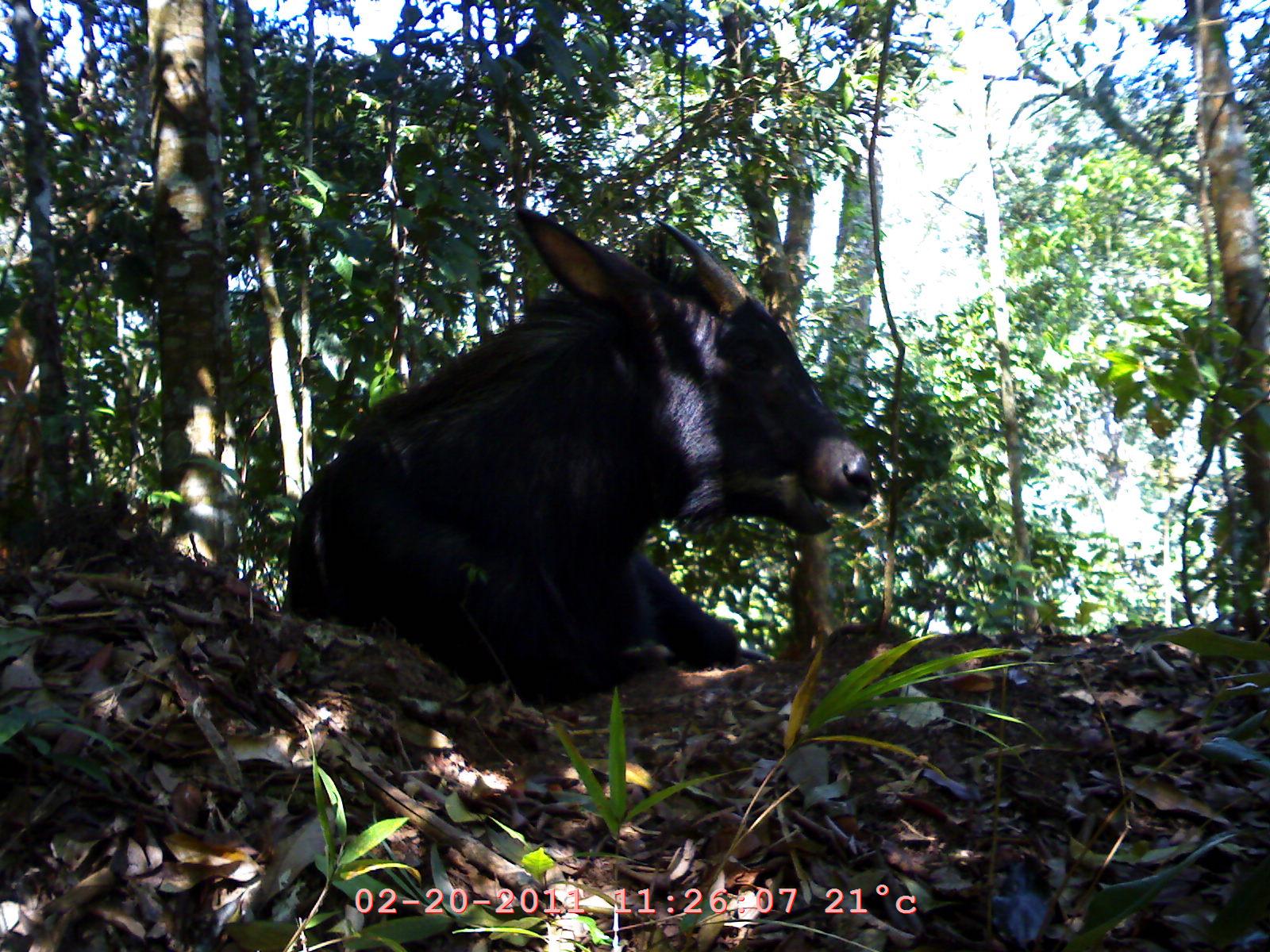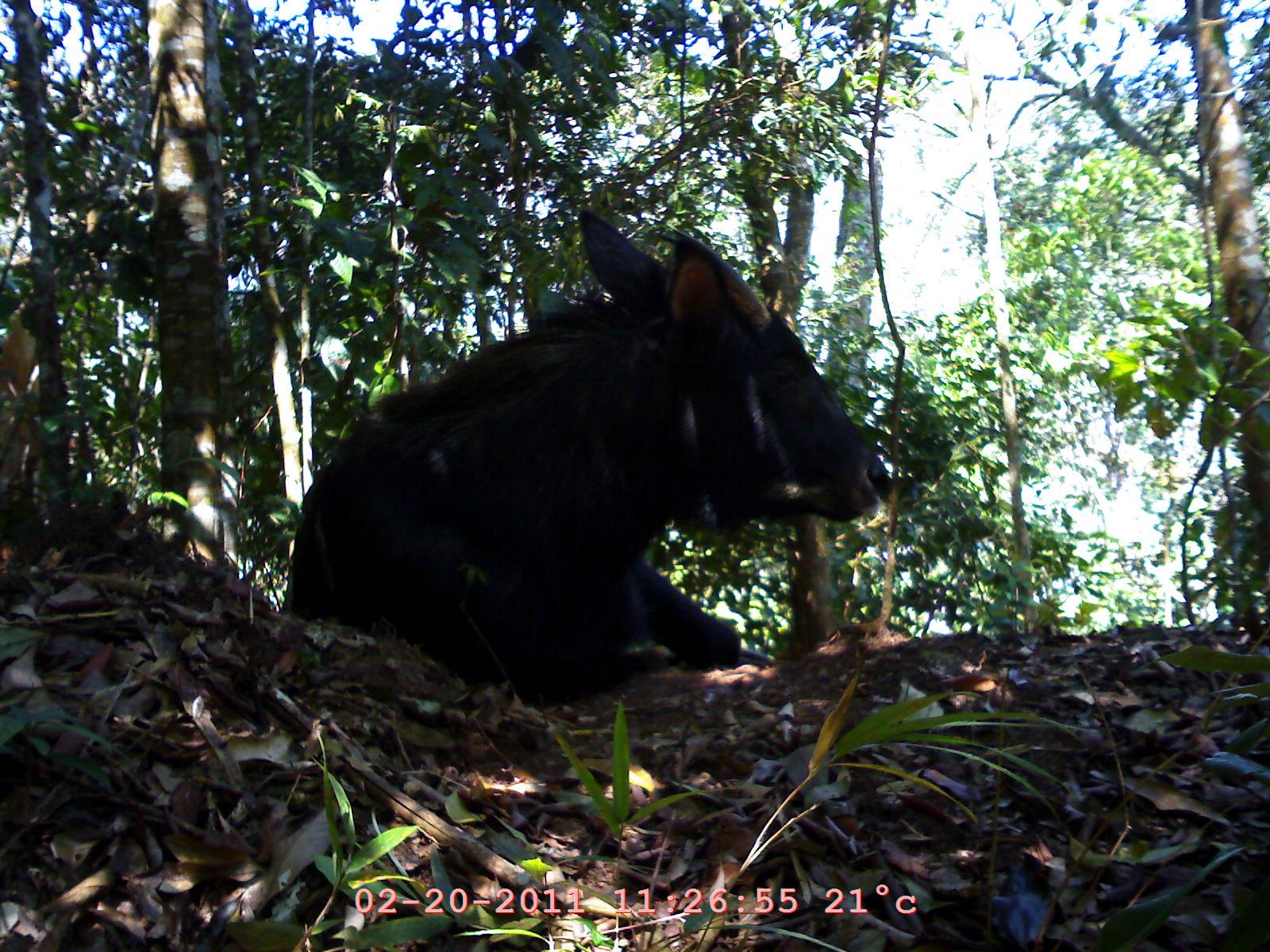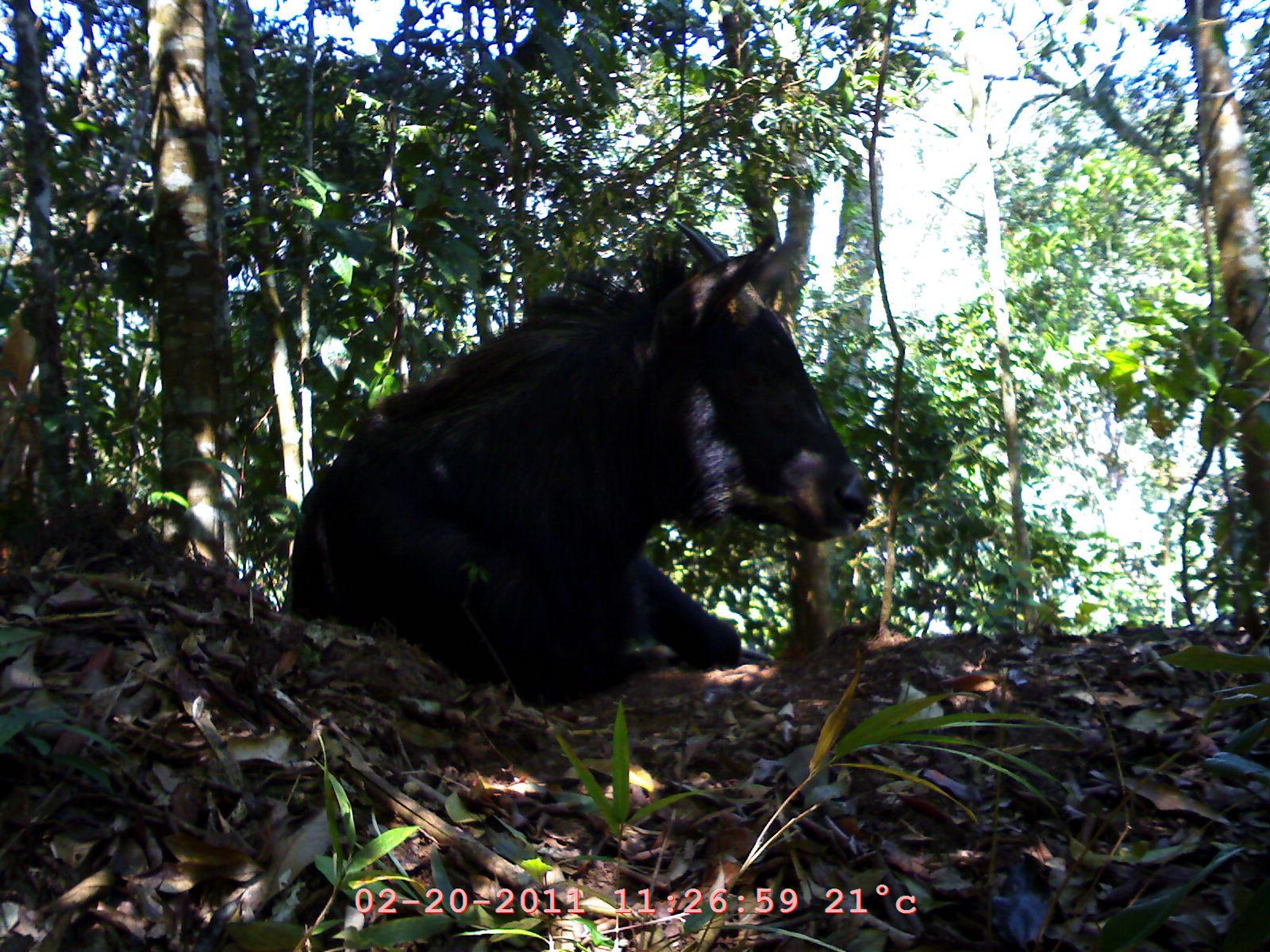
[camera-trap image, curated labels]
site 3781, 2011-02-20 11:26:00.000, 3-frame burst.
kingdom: Animalia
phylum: Chordata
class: Mammalia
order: Artiodactyla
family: Bovidae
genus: Capricornis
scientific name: Capricornis sumatraensis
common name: southern serow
Capricornis sumatraensis (southern serow), count 1, age adult, sex female.